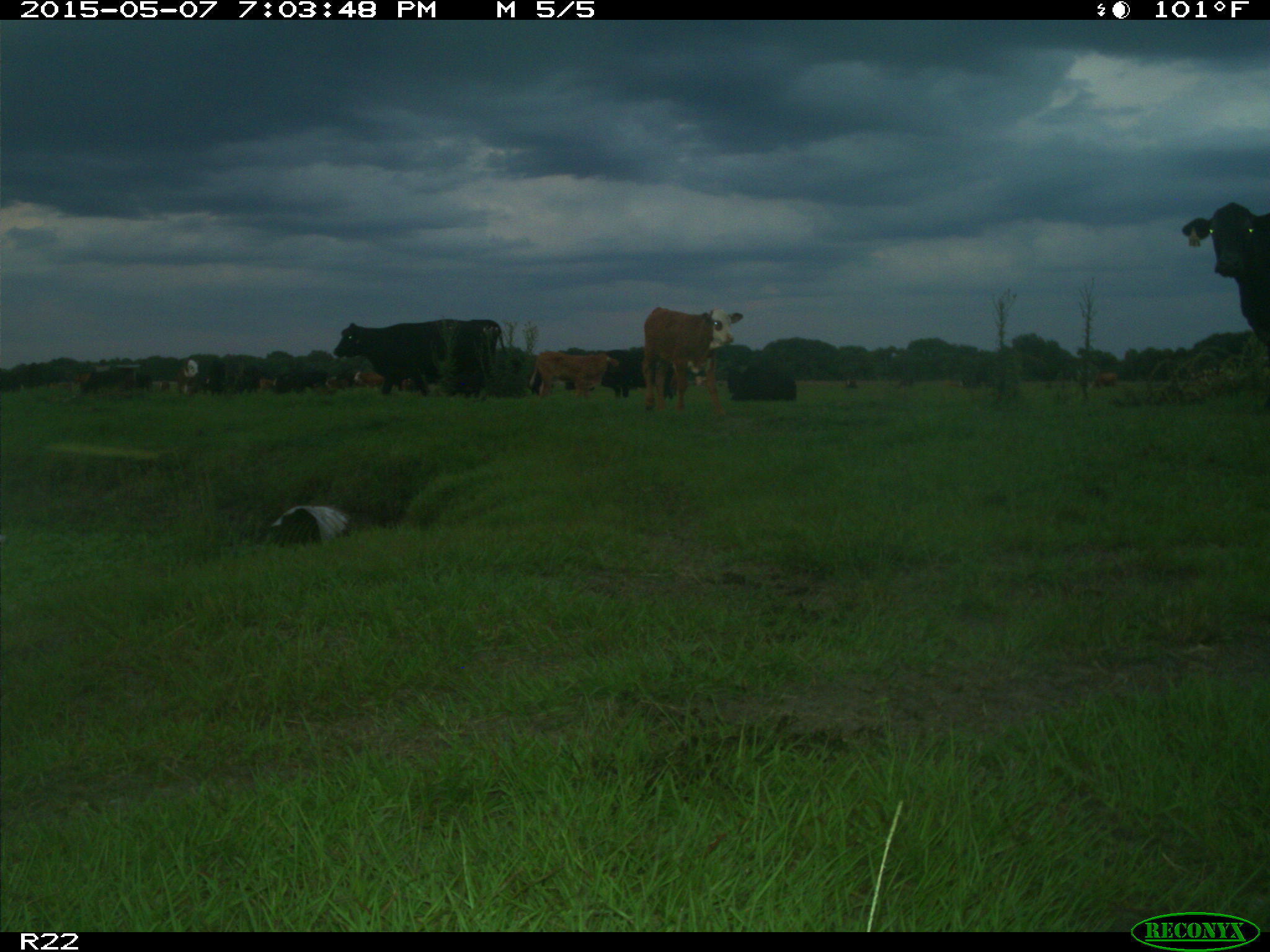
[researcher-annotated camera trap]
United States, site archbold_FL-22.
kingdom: Animalia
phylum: Chordata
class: Mammalia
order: Artiodactyla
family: Bovidae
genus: Bos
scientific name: Bos taurus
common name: domestic cow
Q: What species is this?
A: Bos taurus (domestic cow).